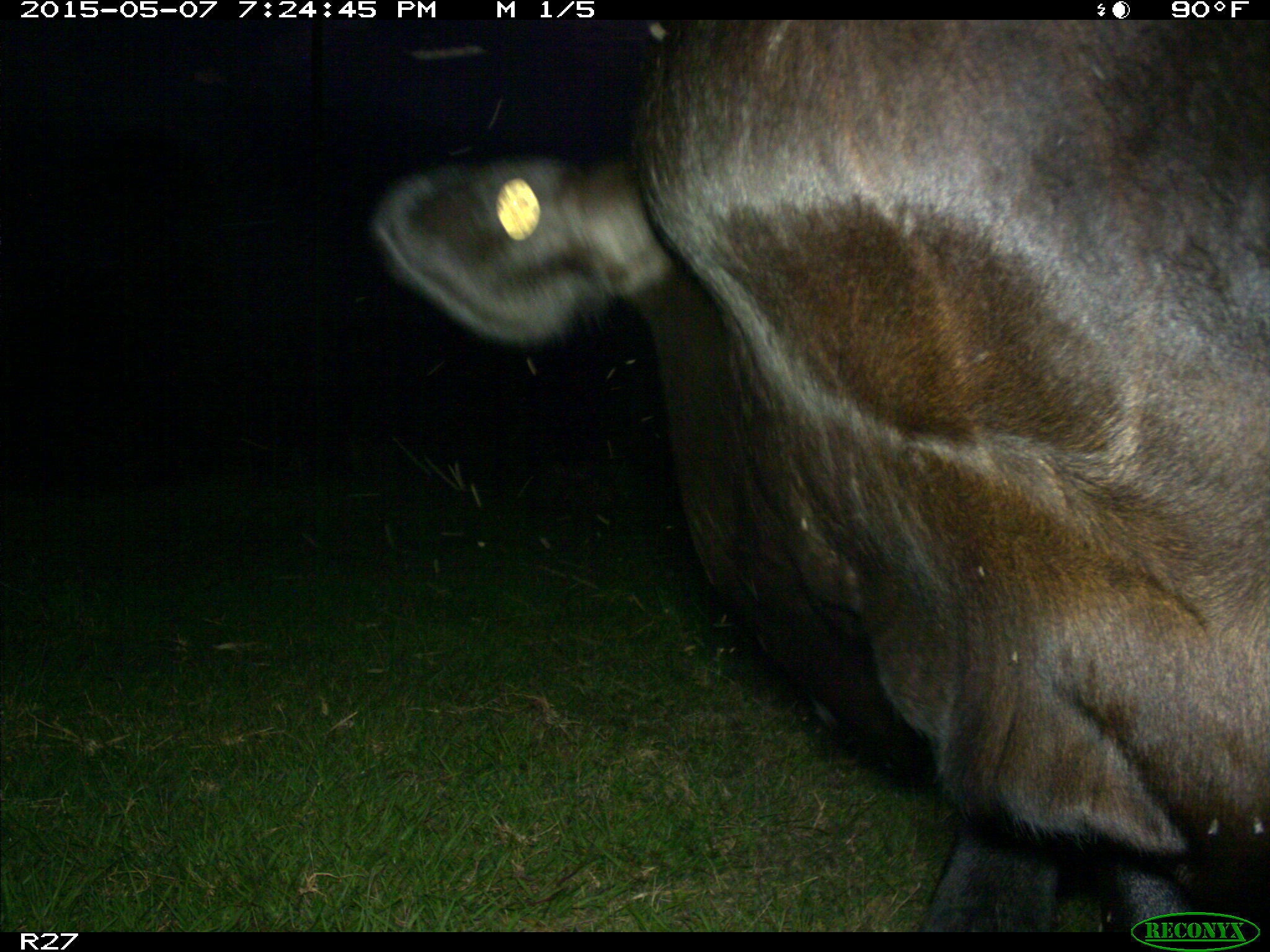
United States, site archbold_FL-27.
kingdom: Animalia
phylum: Chordata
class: Mammalia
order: Artiodactyla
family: Bovidae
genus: Bos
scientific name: Bos taurus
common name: domestic cow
Bos taurus (domestic cow).